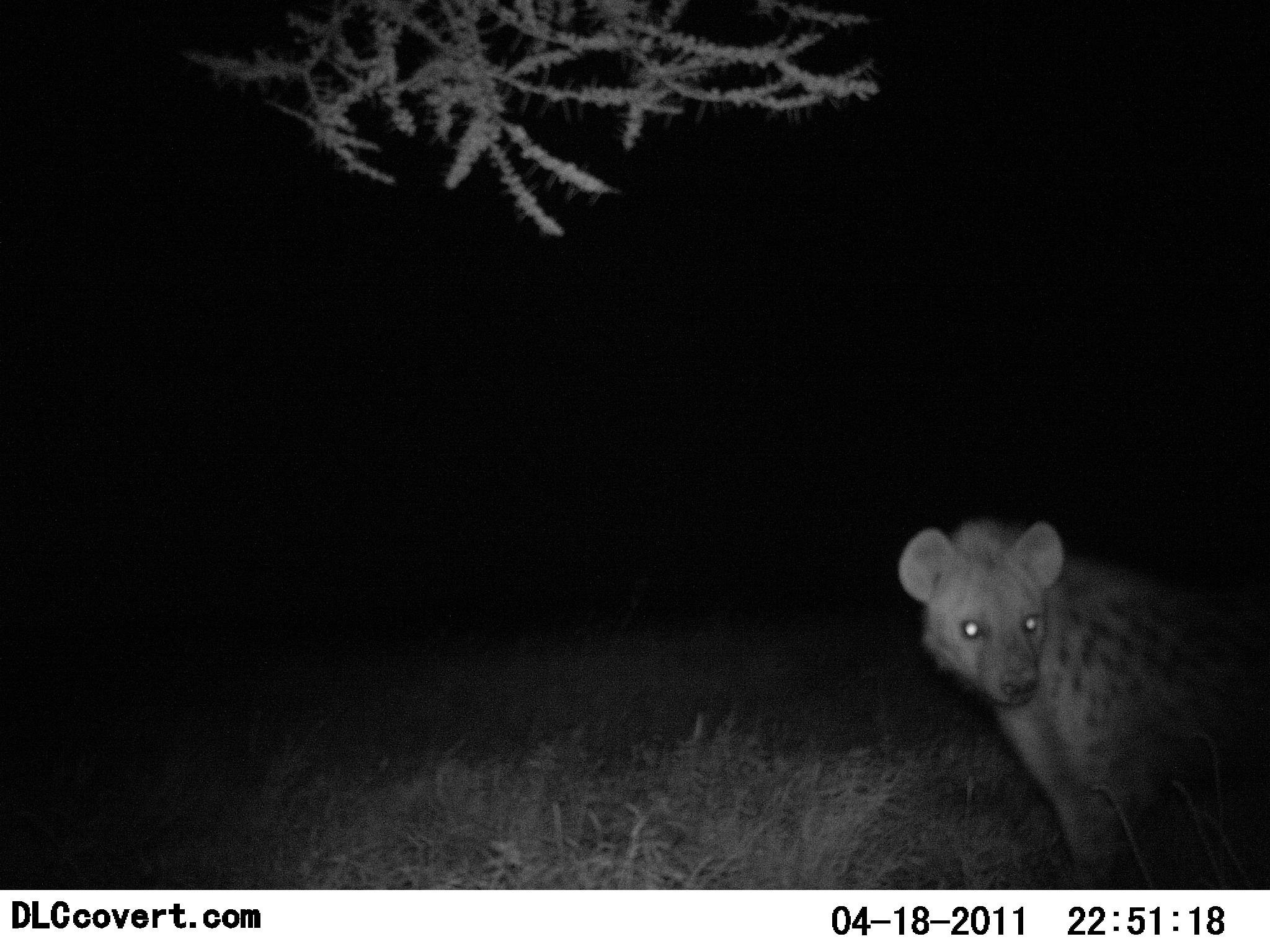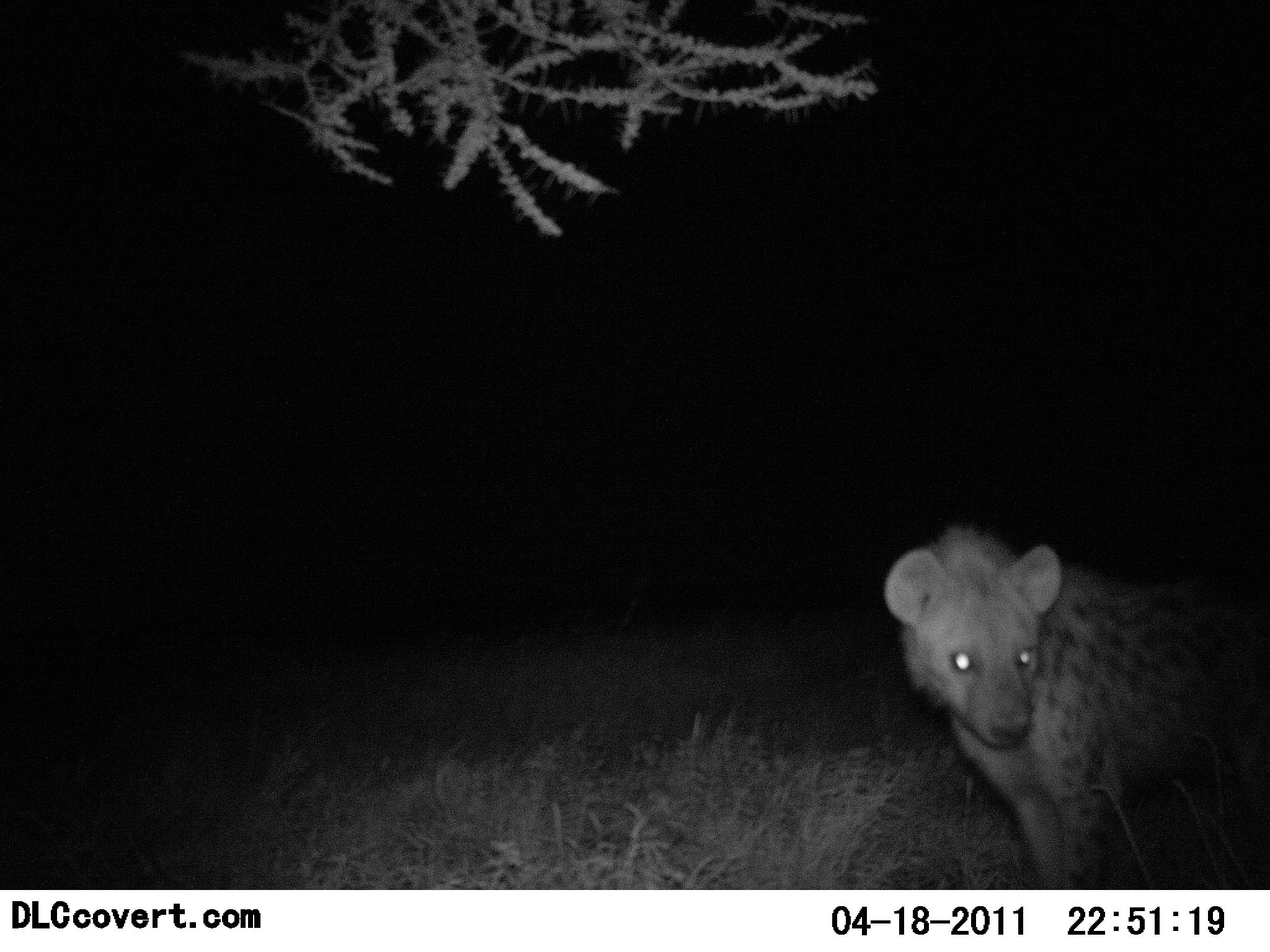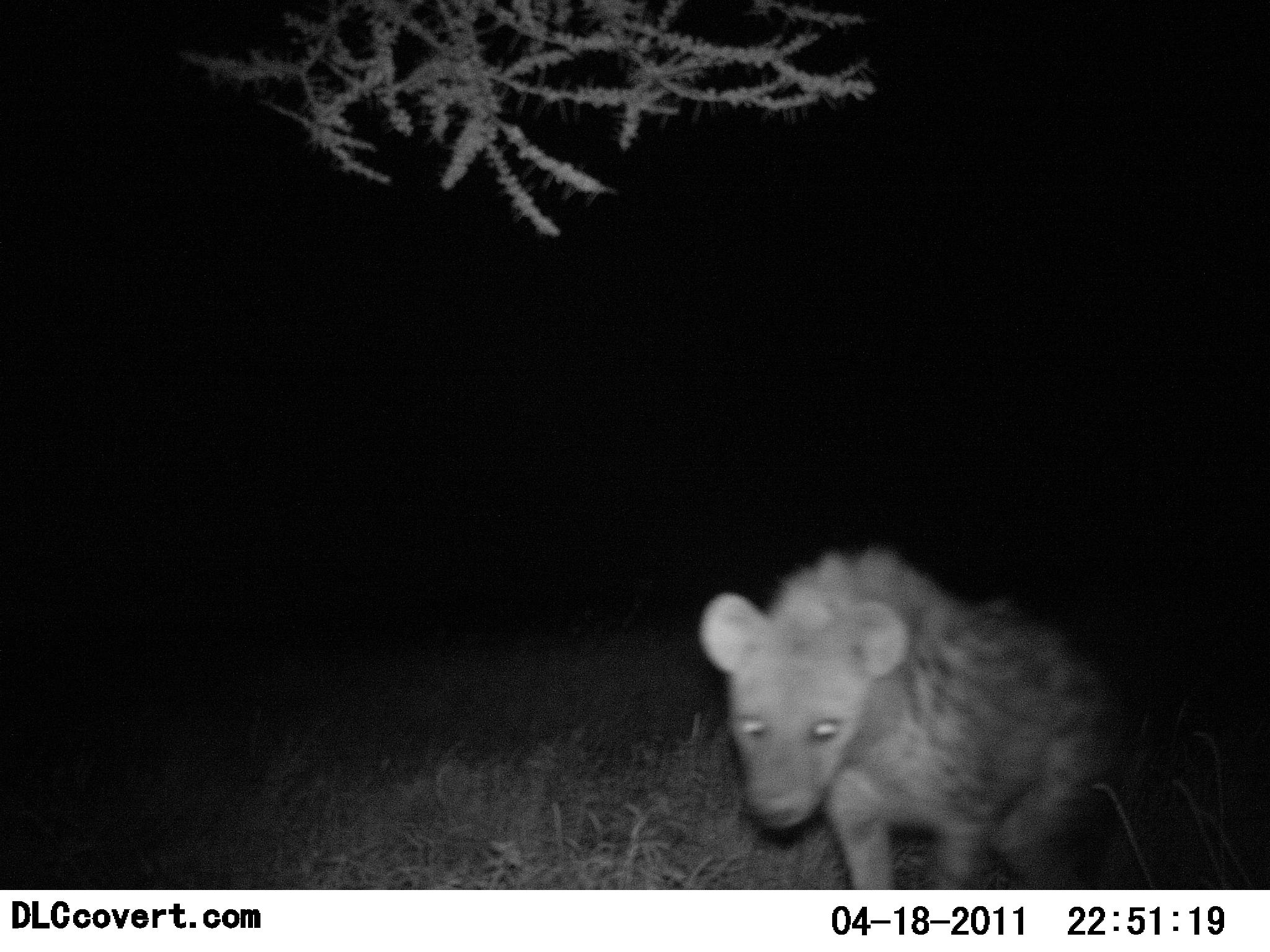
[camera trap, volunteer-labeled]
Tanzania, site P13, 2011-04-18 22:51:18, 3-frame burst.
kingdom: Animalia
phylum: Chordata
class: Mammalia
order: Carnivora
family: Hyaenidae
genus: Crocuta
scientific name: Crocuta crocuta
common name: spotted hyena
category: hyenaspotted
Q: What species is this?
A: Hyenaspotted (spotted hyena) (Crocuta crocuta).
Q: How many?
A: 1.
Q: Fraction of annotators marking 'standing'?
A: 25%.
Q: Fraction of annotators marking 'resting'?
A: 0%.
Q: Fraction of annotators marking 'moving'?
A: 75%.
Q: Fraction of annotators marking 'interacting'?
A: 0%.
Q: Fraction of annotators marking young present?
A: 0%.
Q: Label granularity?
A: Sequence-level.